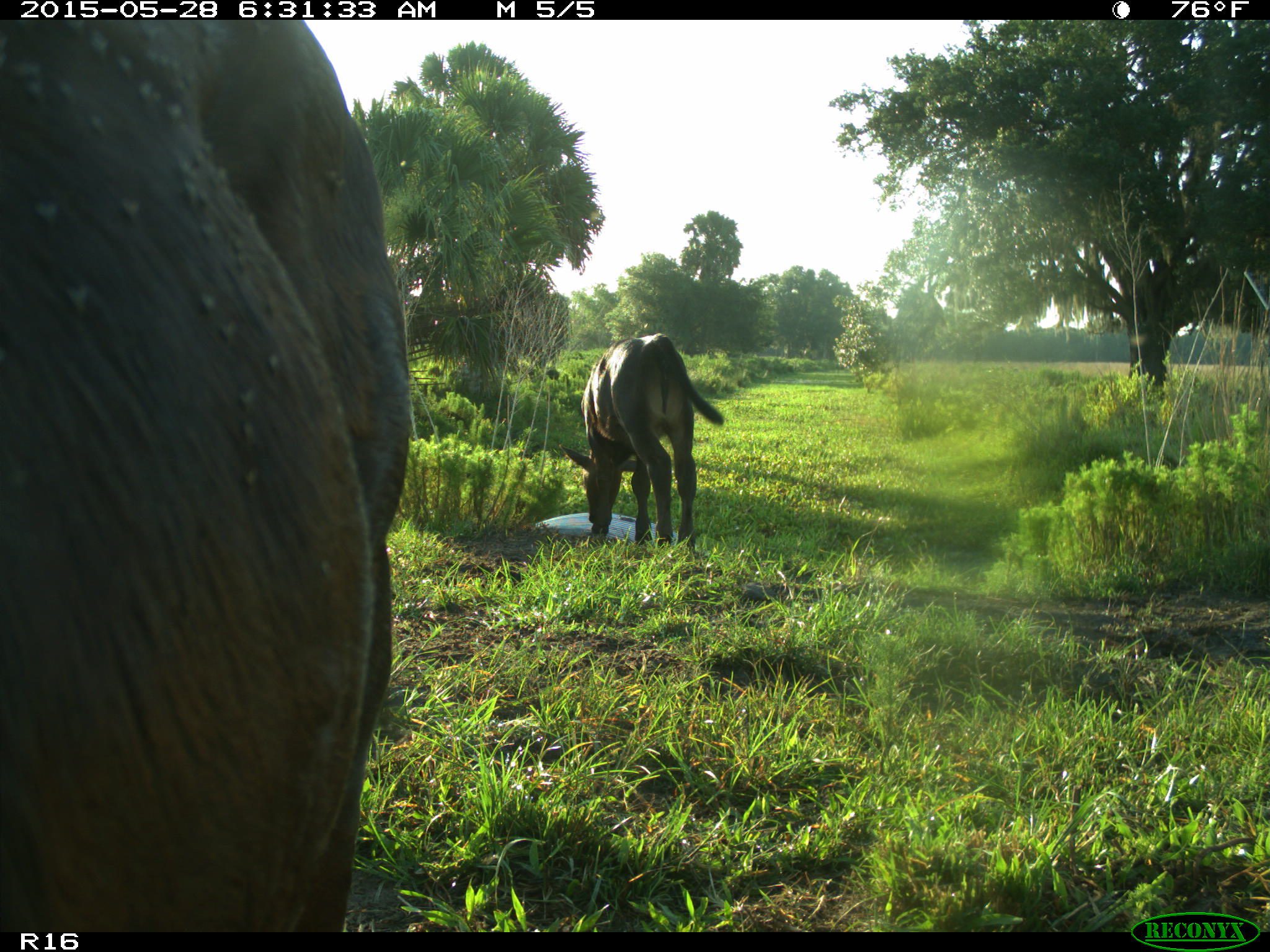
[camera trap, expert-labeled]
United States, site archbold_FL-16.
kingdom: Animalia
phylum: Chordata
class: Mammalia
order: Artiodactyla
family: Bovidae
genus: Bos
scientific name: Bos taurus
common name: domestic cow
Bos taurus (domestic cow).